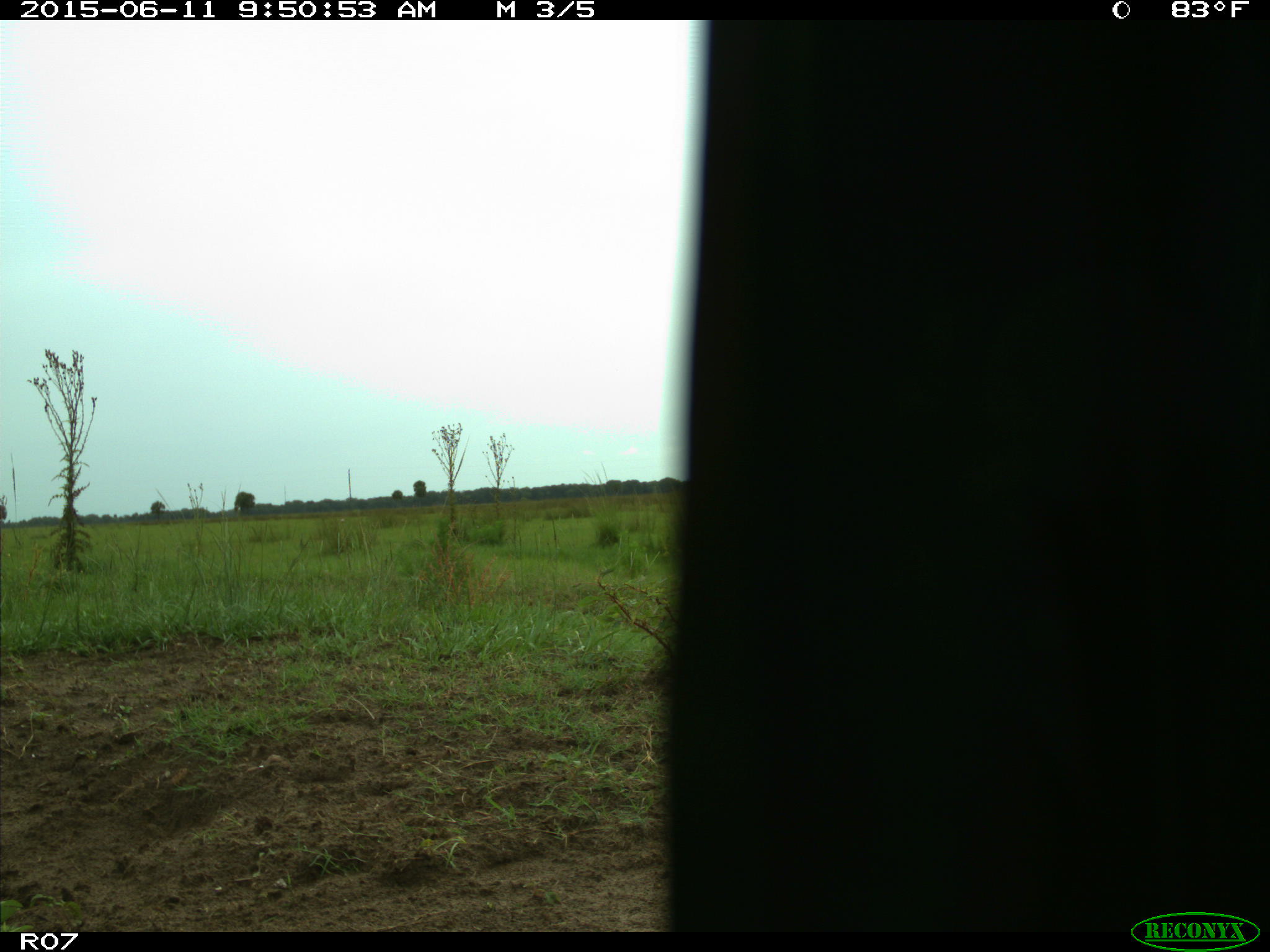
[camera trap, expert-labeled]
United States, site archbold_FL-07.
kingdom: Animalia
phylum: Chordata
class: Mammalia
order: Artiodactyla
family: Bovidae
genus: Bos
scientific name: Bos taurus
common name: domestic cow